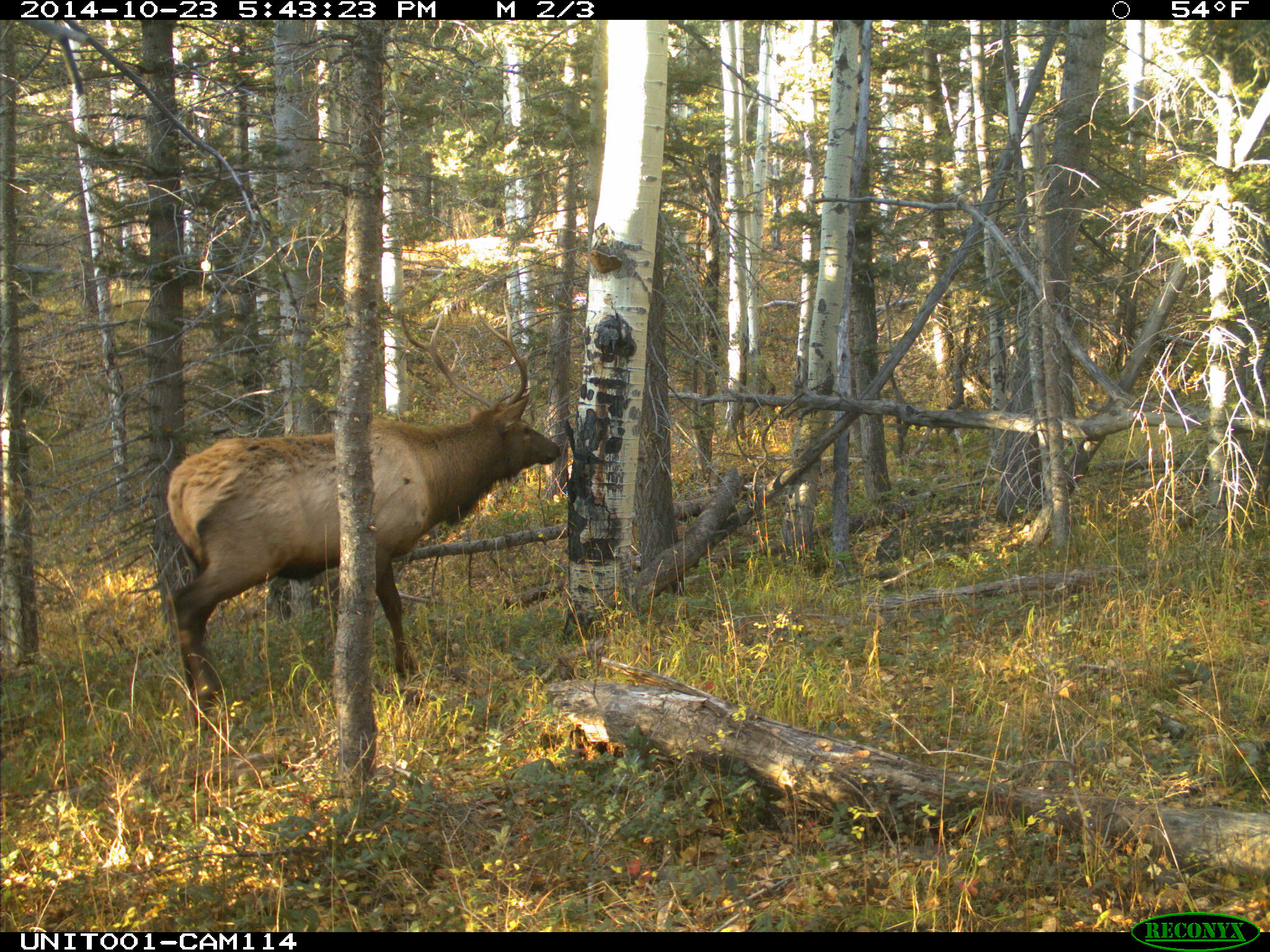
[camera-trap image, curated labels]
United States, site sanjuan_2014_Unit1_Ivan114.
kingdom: Animalia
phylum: Chordata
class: Mammalia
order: Artiodactyla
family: Cervidae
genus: Cervus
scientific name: Cervus elaphus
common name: red deer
Cervus elaphus (red deer).